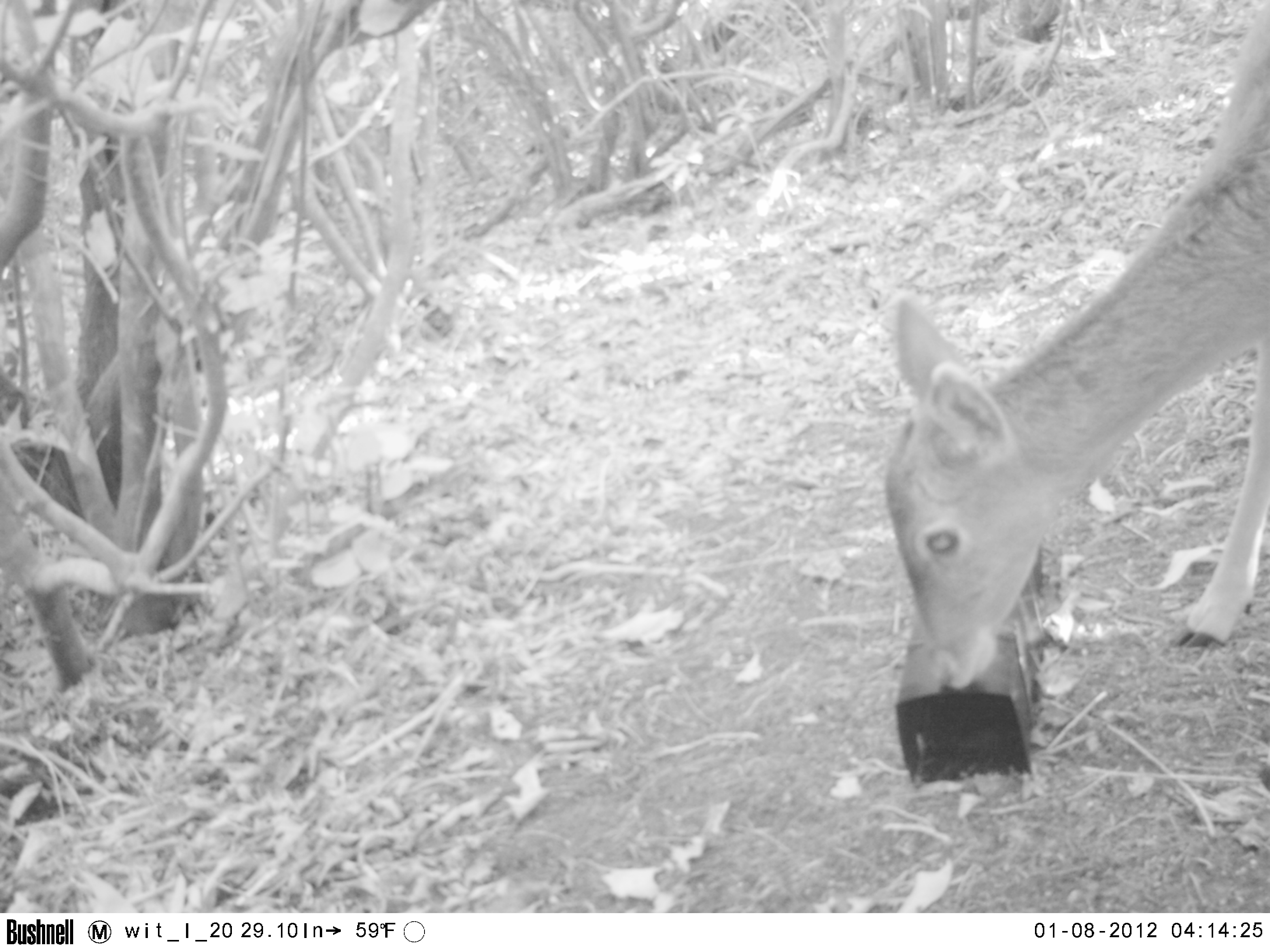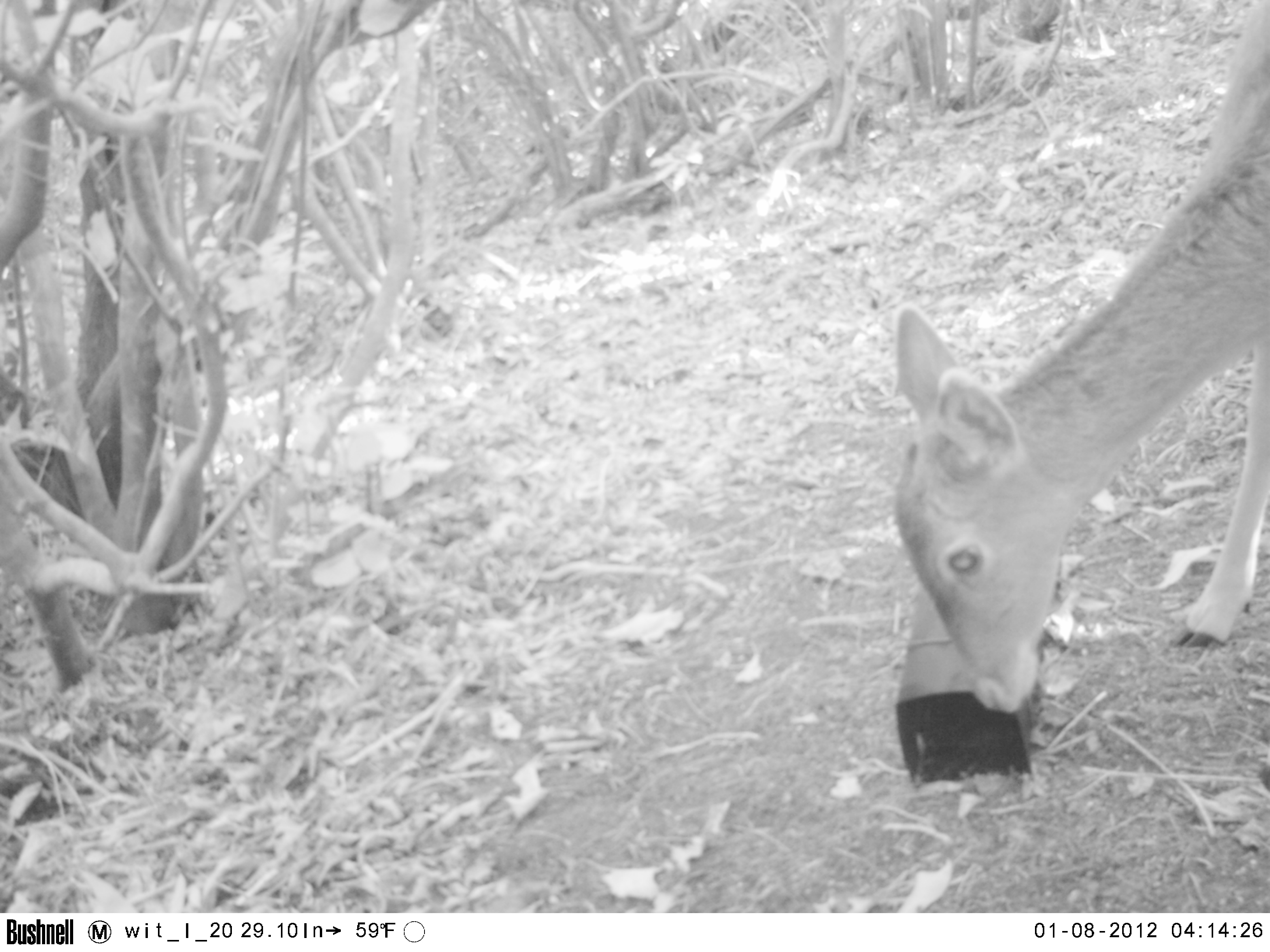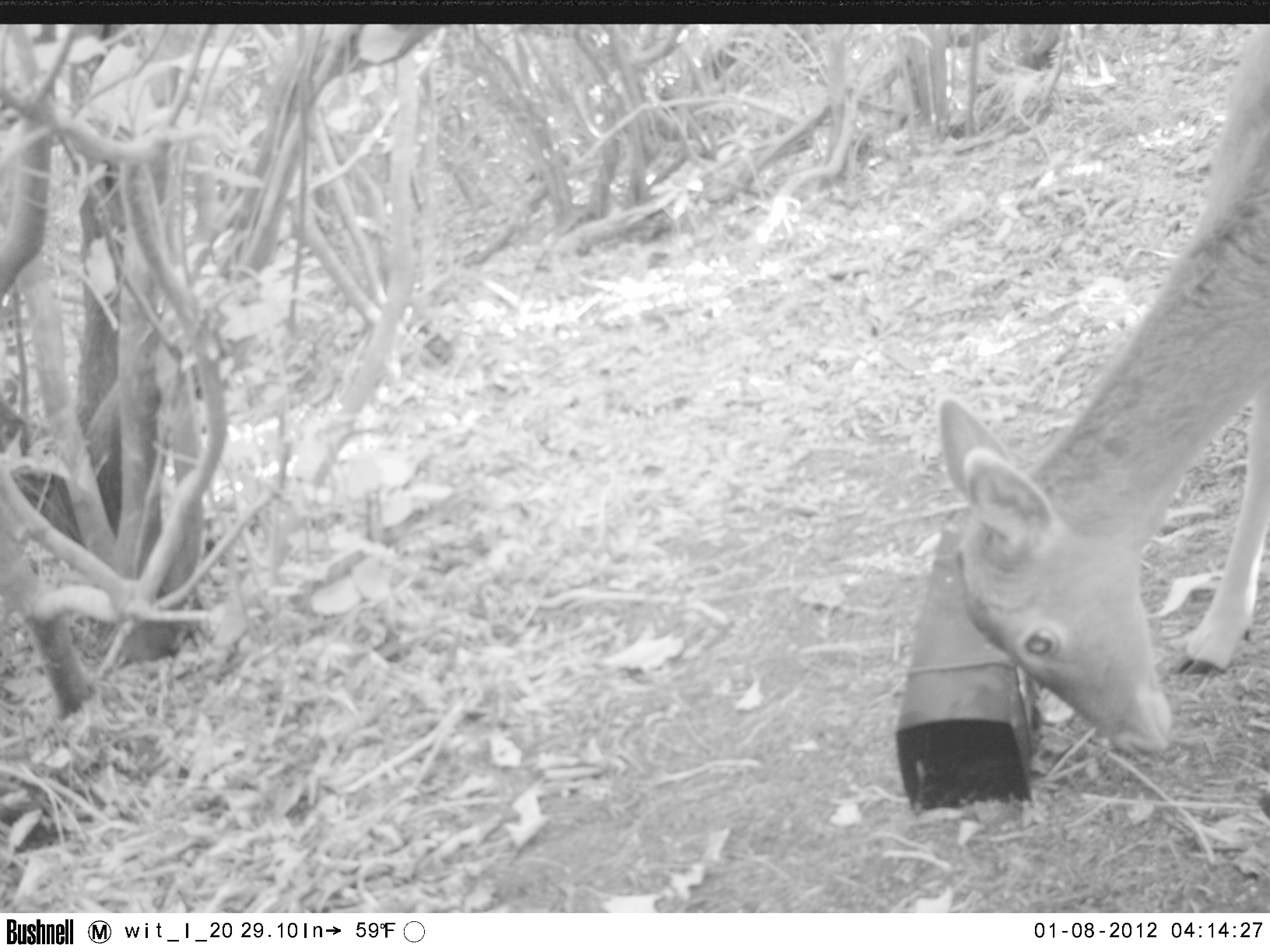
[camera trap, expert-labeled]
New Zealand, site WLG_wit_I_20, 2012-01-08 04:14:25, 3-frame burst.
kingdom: Animalia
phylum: Chordata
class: Mammalia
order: Artiodactyla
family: Cervidae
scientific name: Cervidae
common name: deer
Deer (Cervidae).